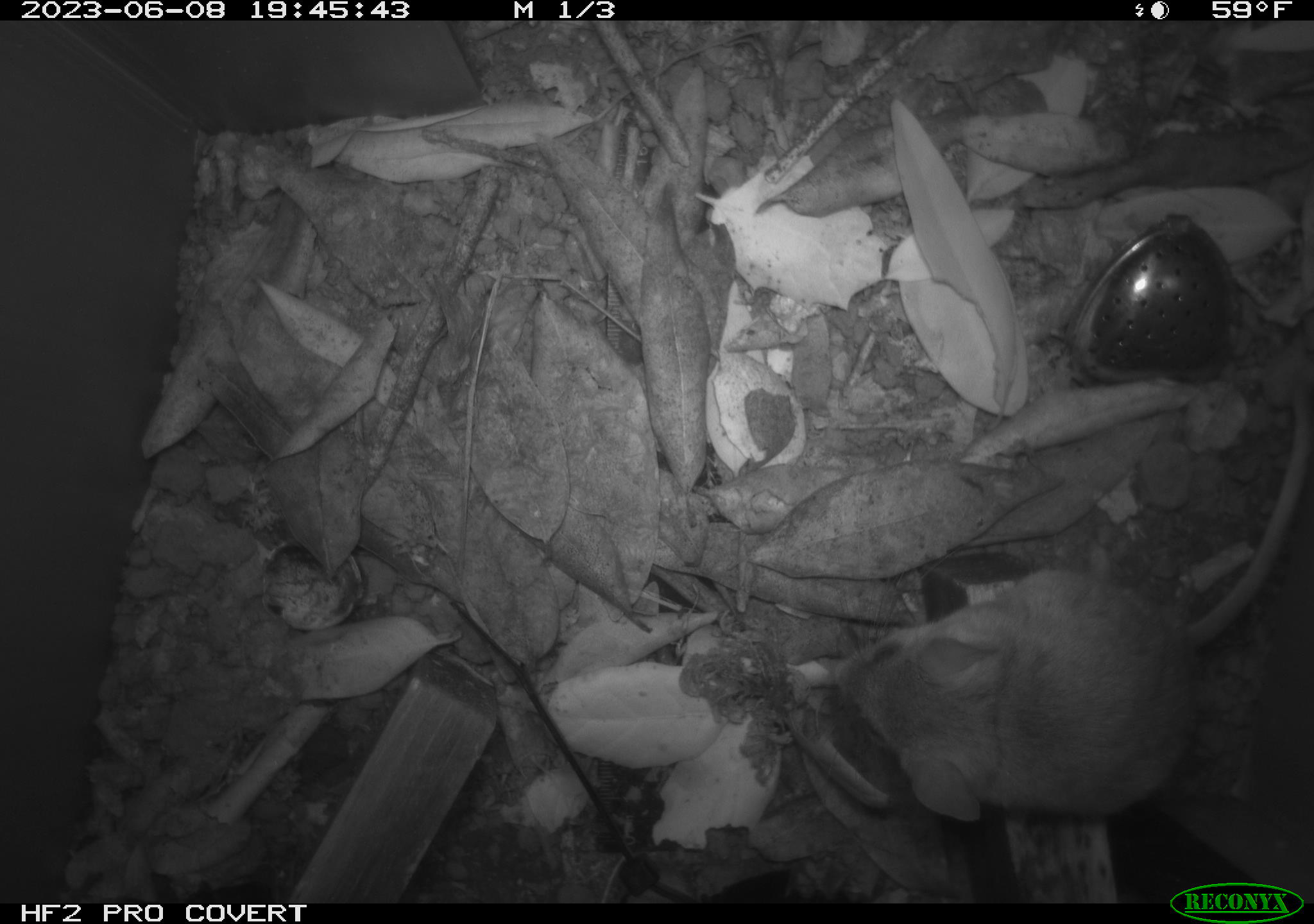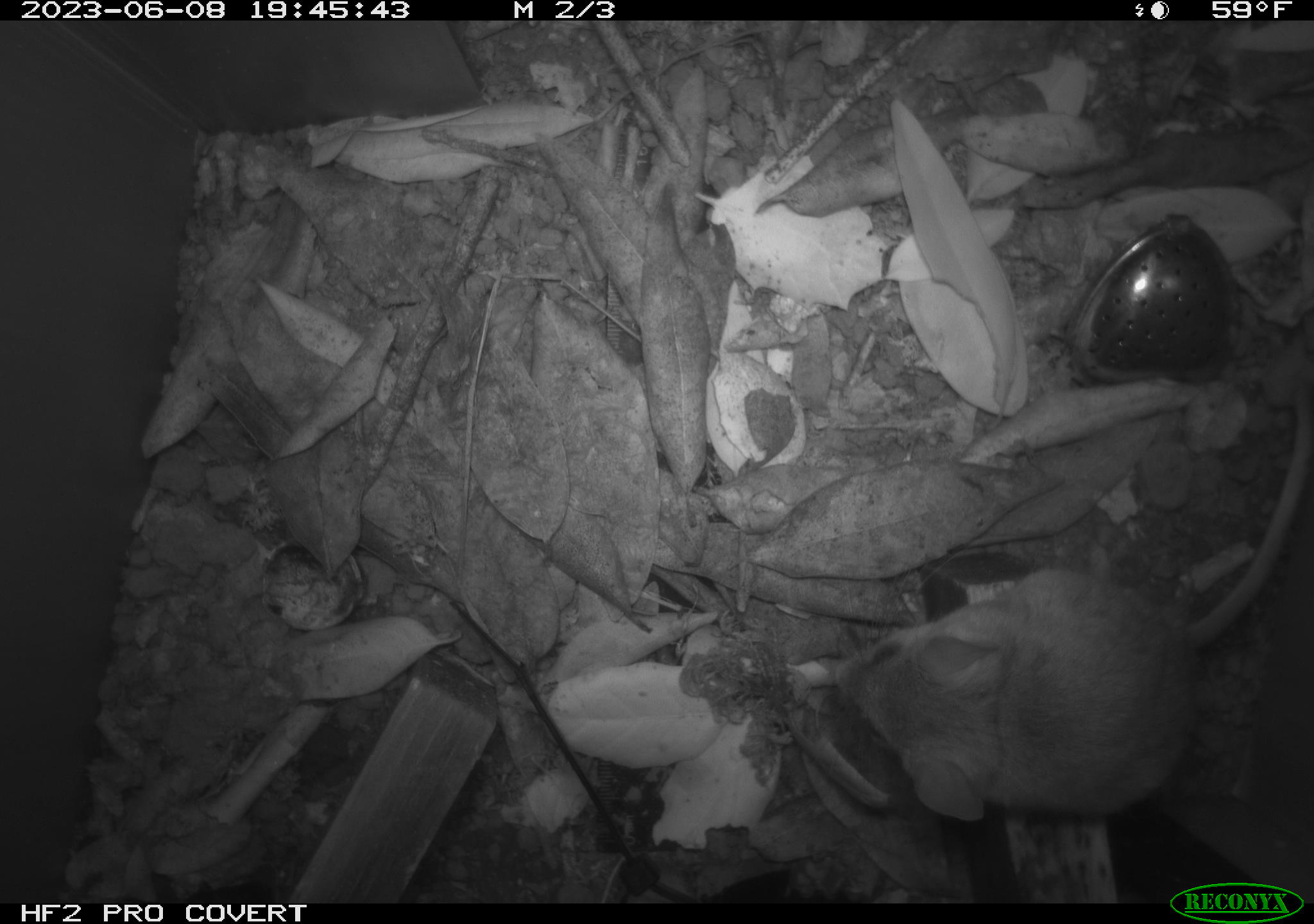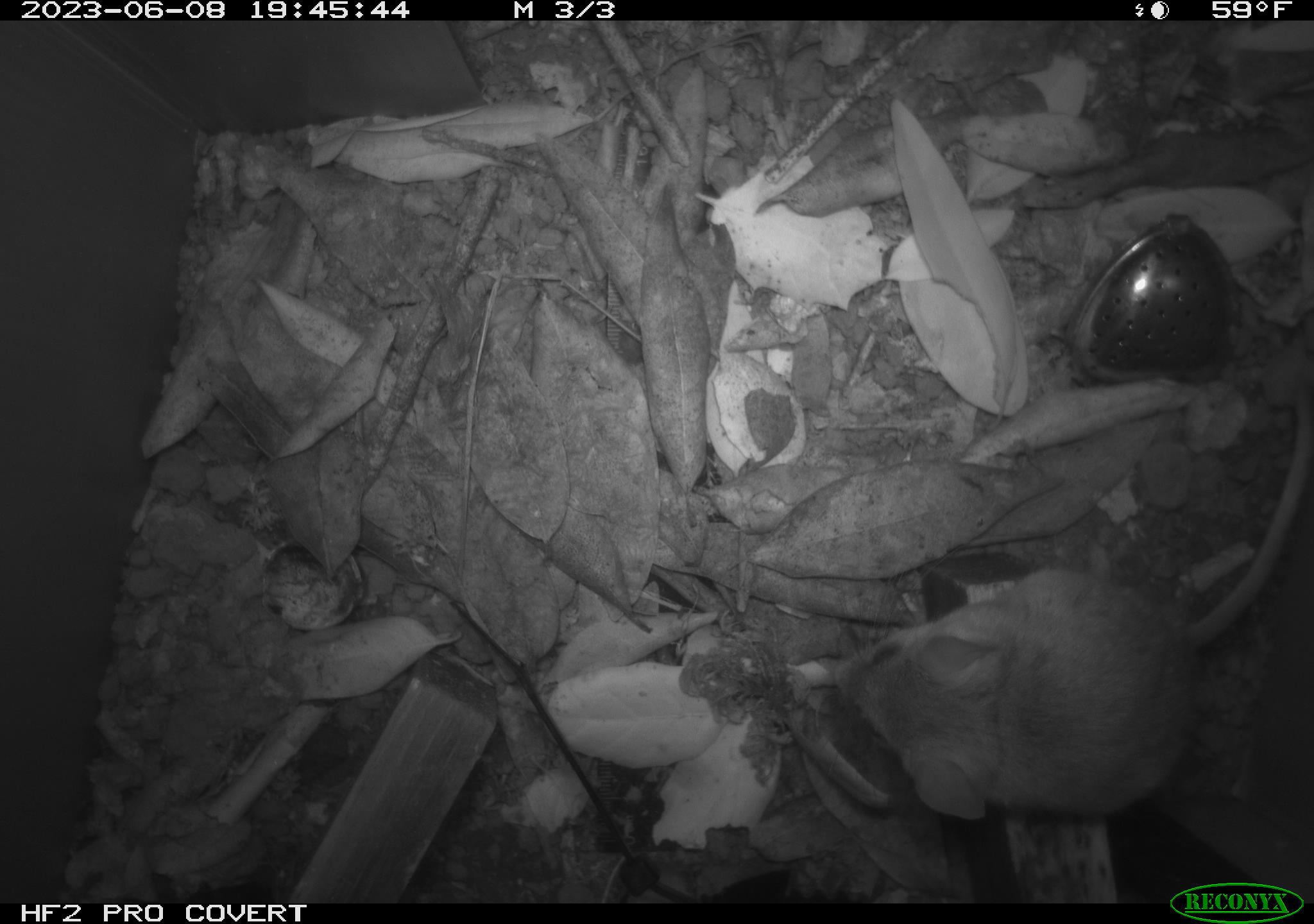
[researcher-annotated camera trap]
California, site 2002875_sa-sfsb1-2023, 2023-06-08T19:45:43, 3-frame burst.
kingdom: Animalia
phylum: Chordata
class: Mammalia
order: Rodentia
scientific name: Rodentia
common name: mouse species